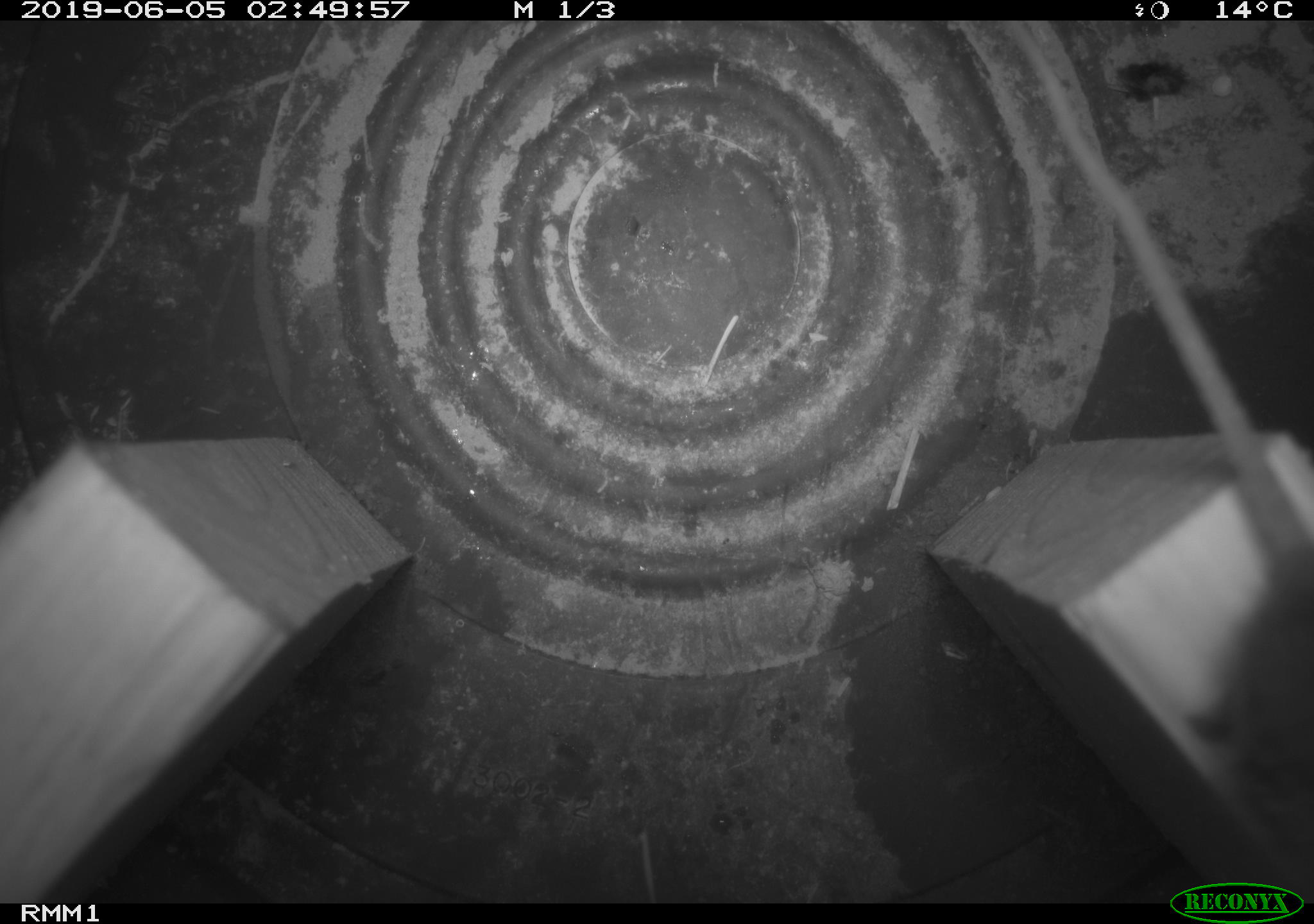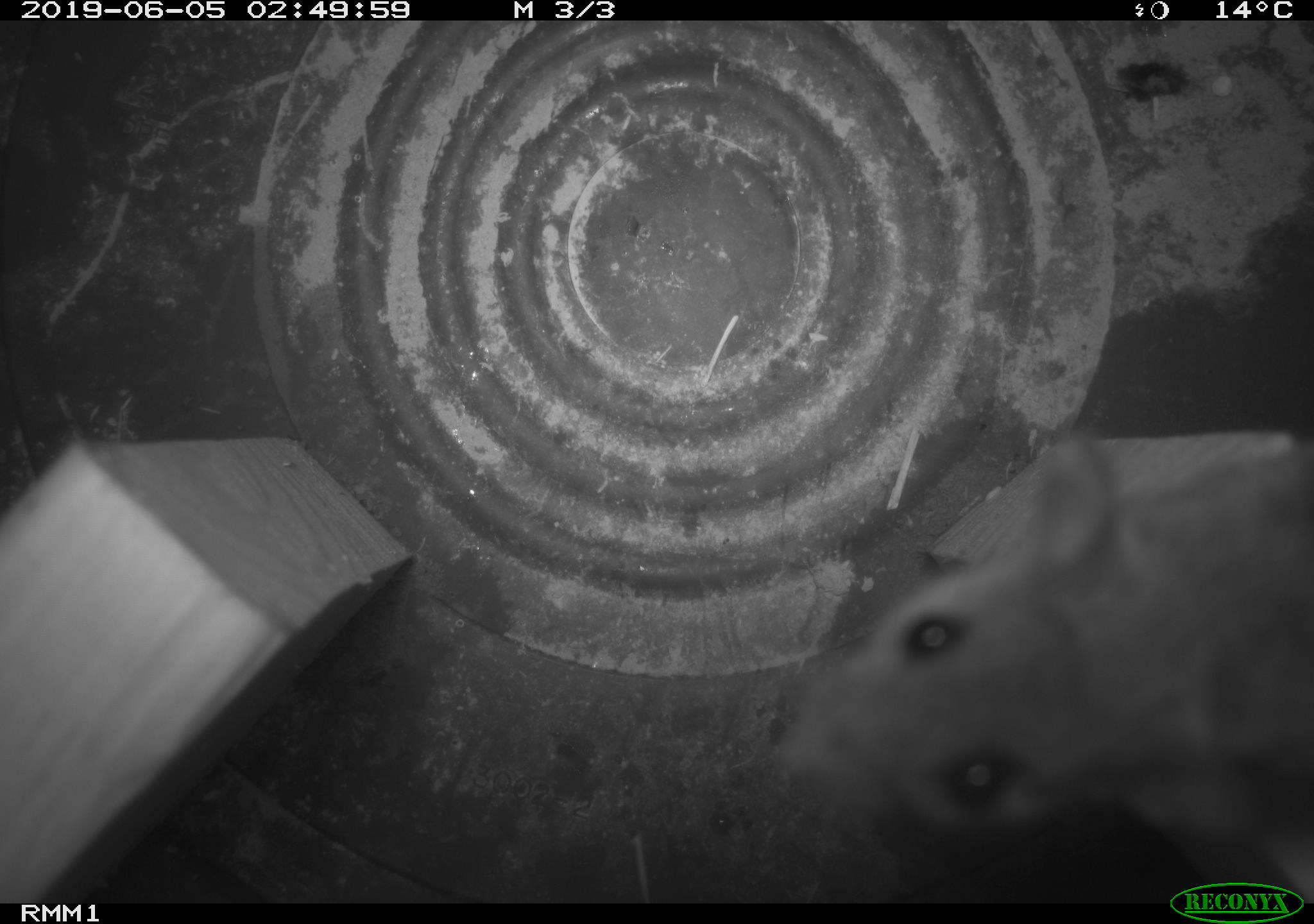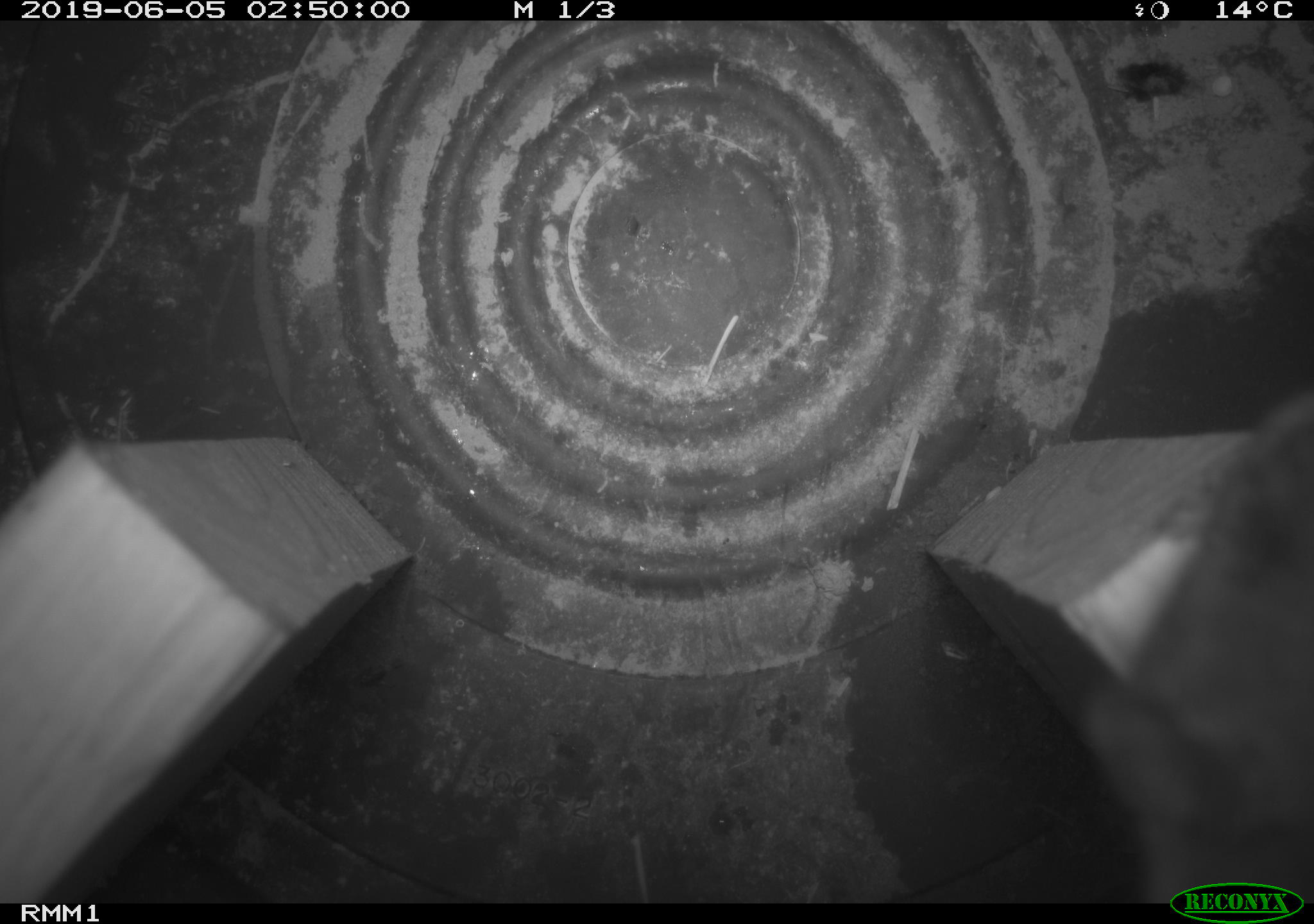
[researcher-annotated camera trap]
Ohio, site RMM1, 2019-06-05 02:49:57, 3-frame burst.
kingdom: Animalia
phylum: Chordata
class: Mammalia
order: Rodentia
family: Cricetidae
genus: Peromyscus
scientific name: Peromyscus leucopus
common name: white-footed mouse